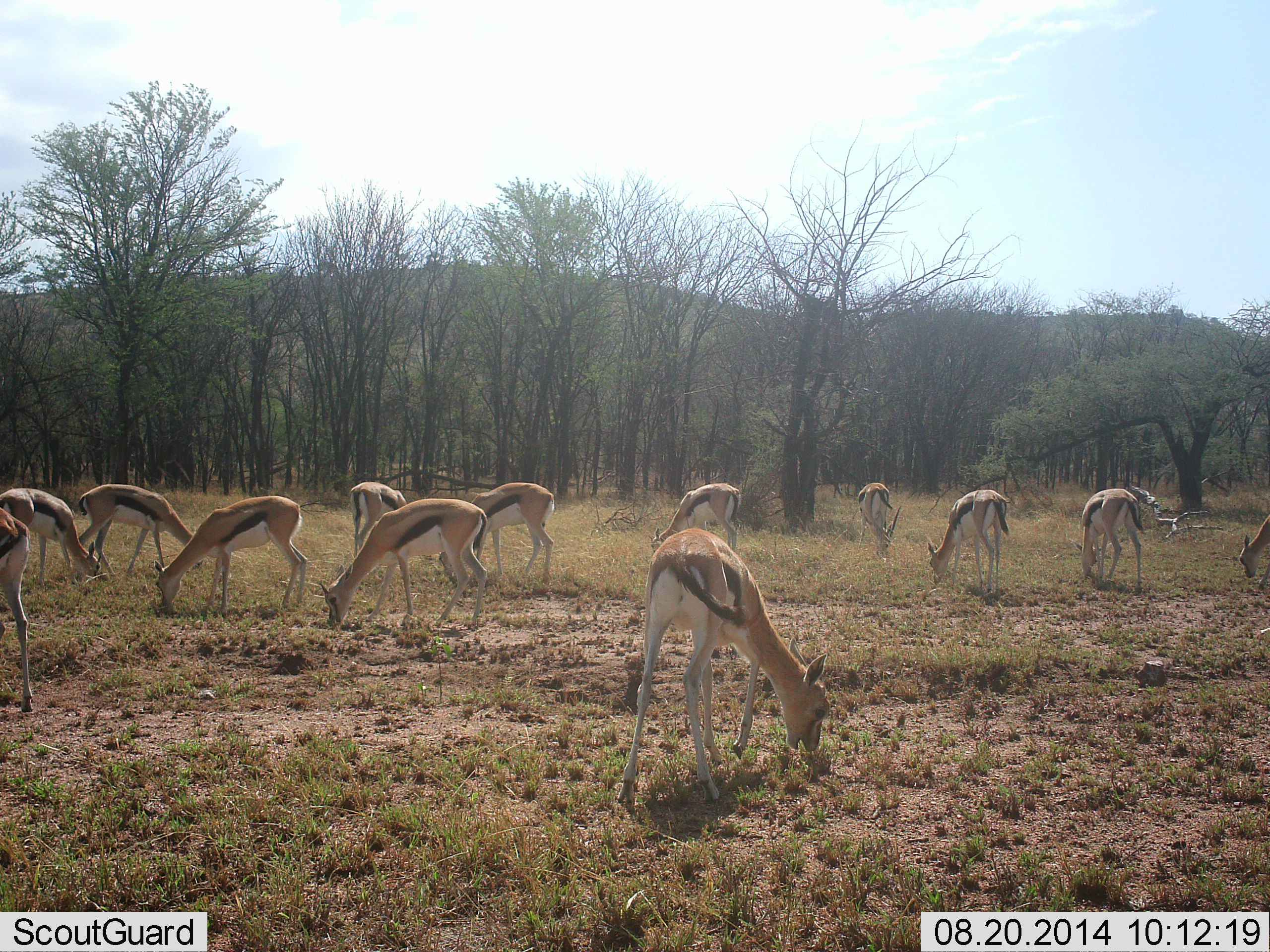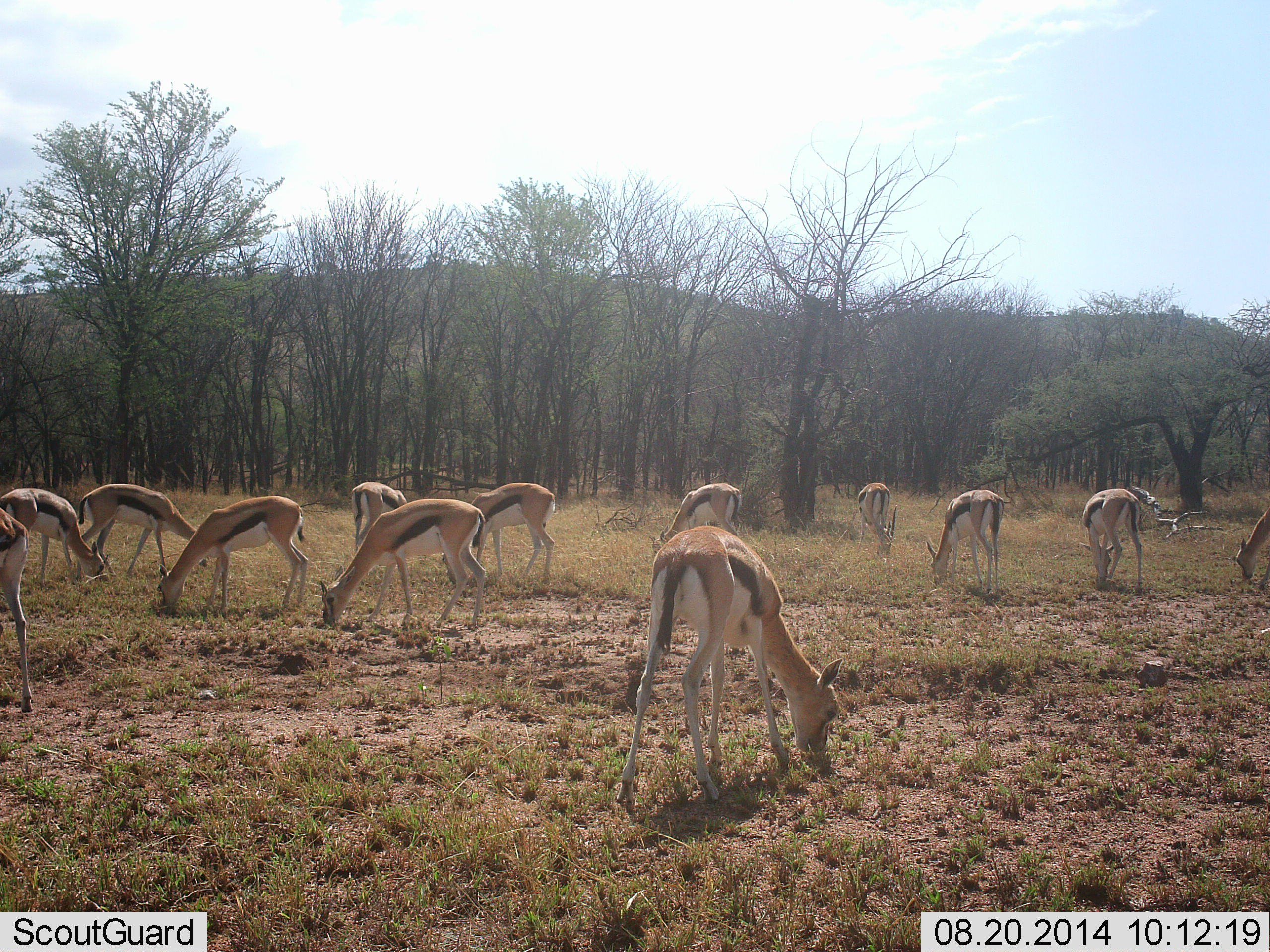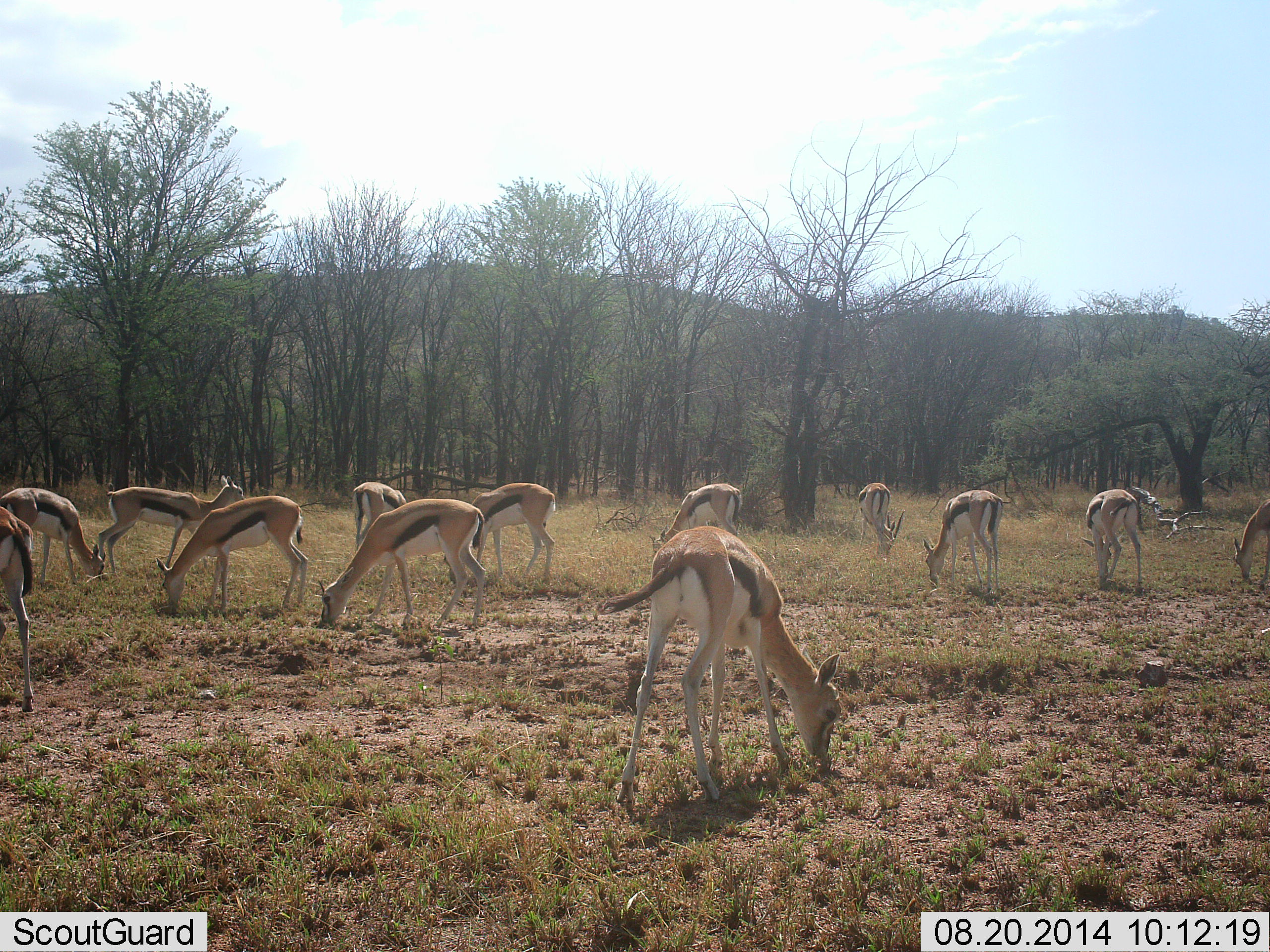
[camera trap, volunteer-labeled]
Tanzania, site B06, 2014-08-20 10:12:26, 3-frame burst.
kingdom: Animalia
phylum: Chordata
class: Mammalia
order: Artiodactyla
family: Bovidae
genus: Eudorcas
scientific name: Eudorcas thomsonii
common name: thomson's gazelle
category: gazellethomsons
Gazellethomsons (thomson's gazelle) (Eudorcas thomsonii), count 11-50. Behavior (volunteer vote fractions): standing 20%, resting 0%, moving 0%, interacting 0%. Young present (vote fraction): 0%. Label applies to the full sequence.